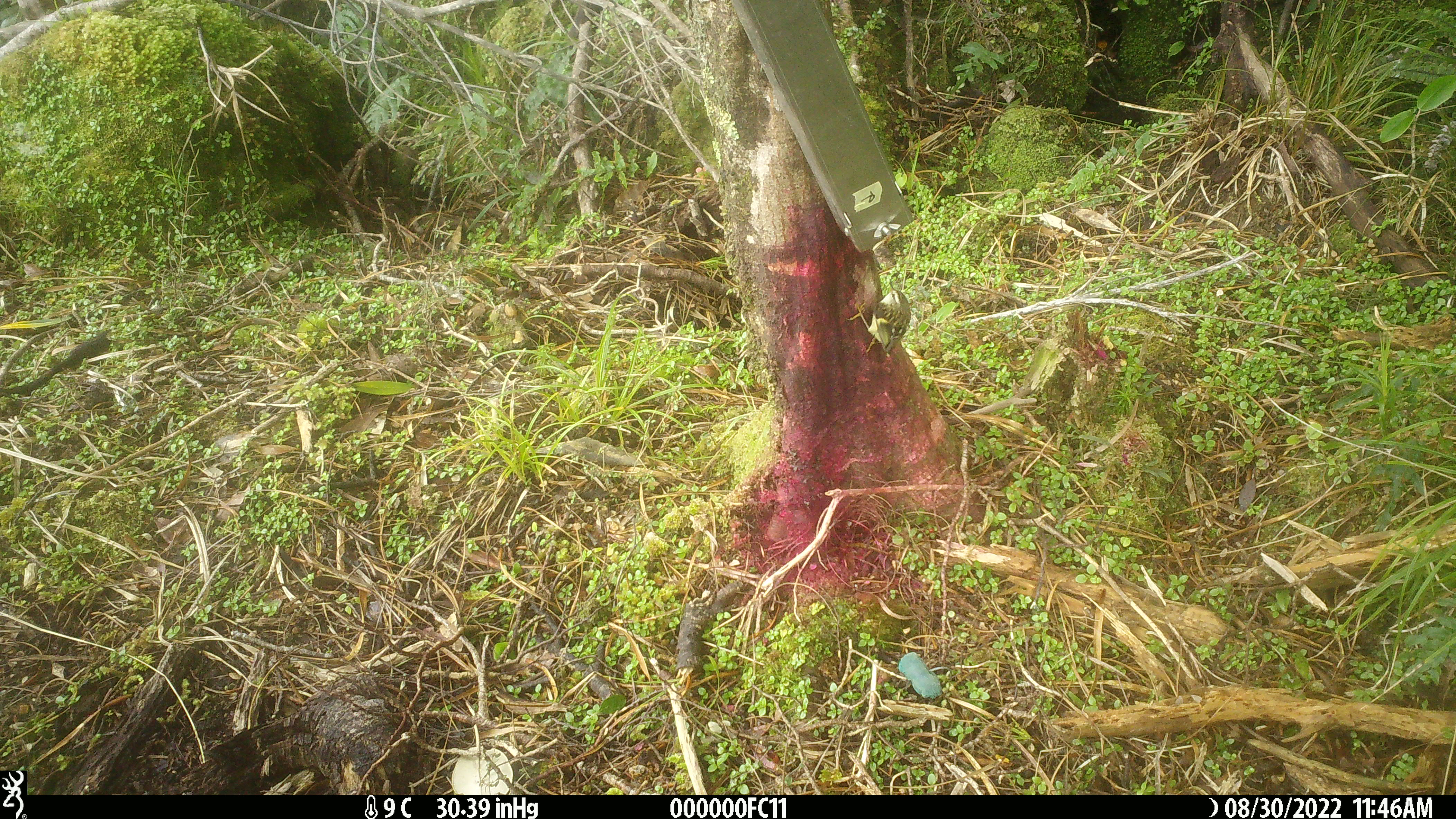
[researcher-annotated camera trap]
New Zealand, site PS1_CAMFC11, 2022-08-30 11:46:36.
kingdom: Animalia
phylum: Chordata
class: Aves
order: Passeriformes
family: Acanthisittidae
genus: Acanthisitta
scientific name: Acanthisitta chloris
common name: rifleman